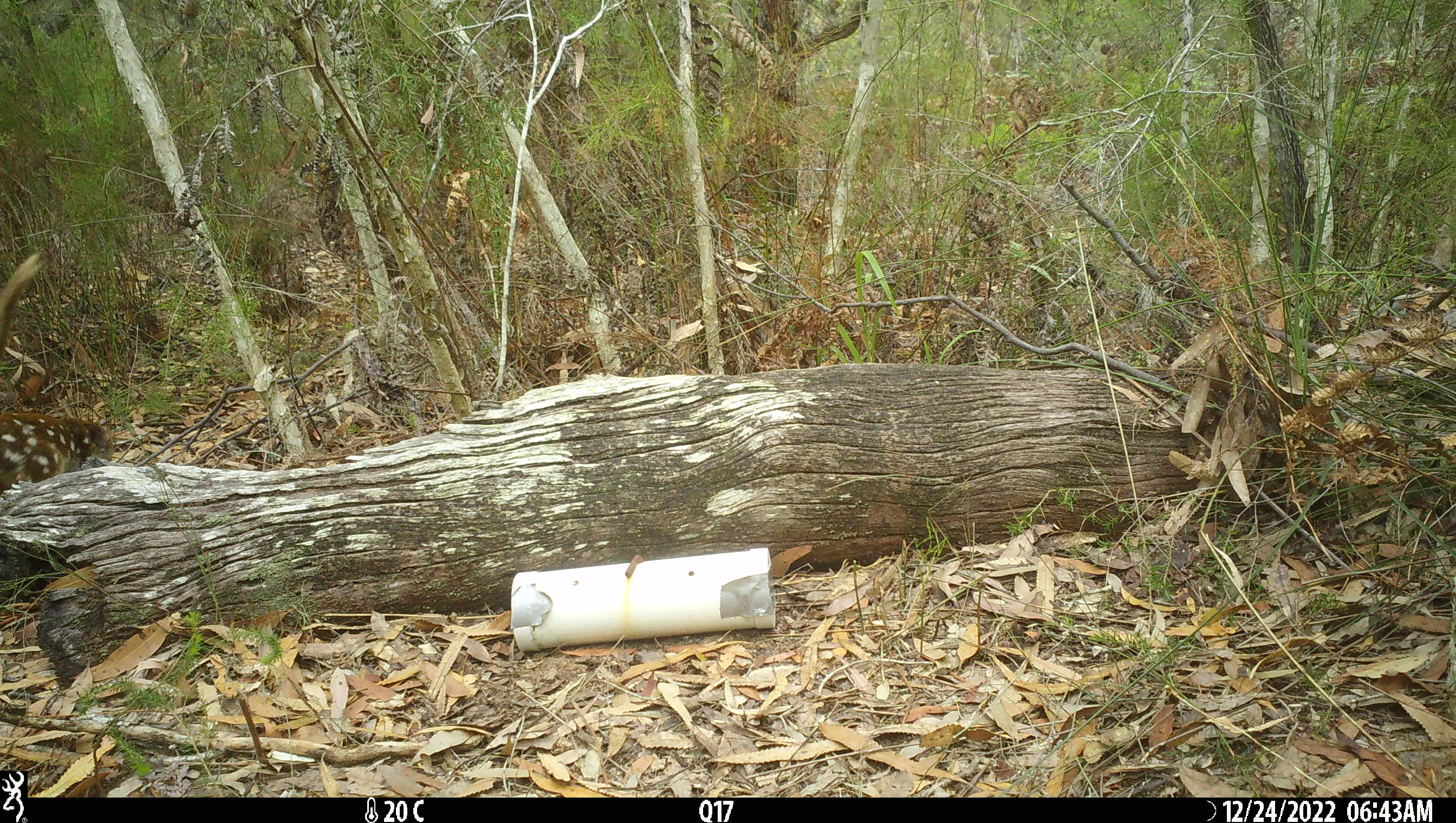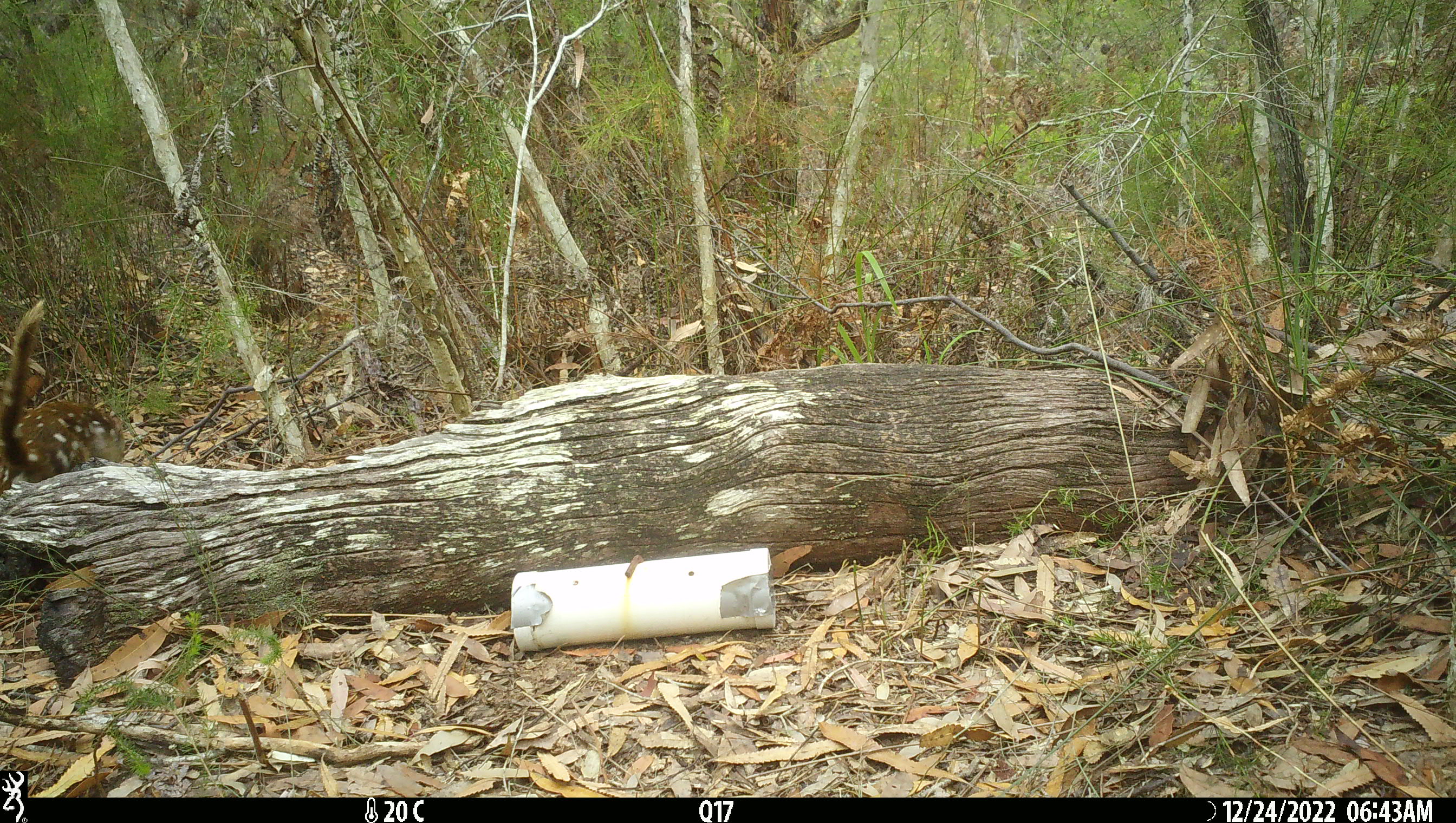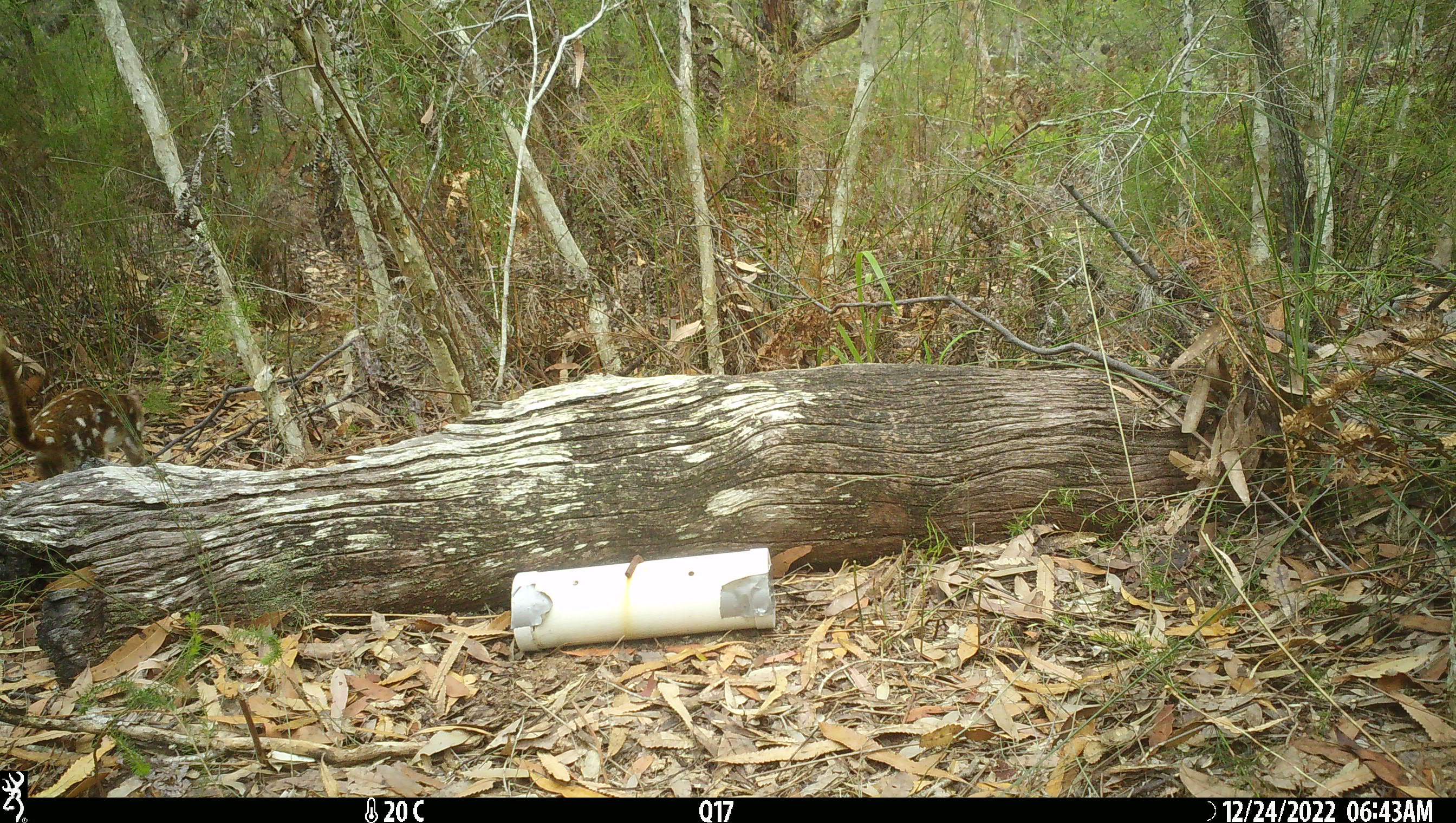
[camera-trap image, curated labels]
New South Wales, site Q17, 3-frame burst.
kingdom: Animalia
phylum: Chordata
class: Mammalia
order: Dasyuromorphia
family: Dasyuridae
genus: Dasyurus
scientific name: Dasyurus maculatus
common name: spotted-tailed quoll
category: quoll